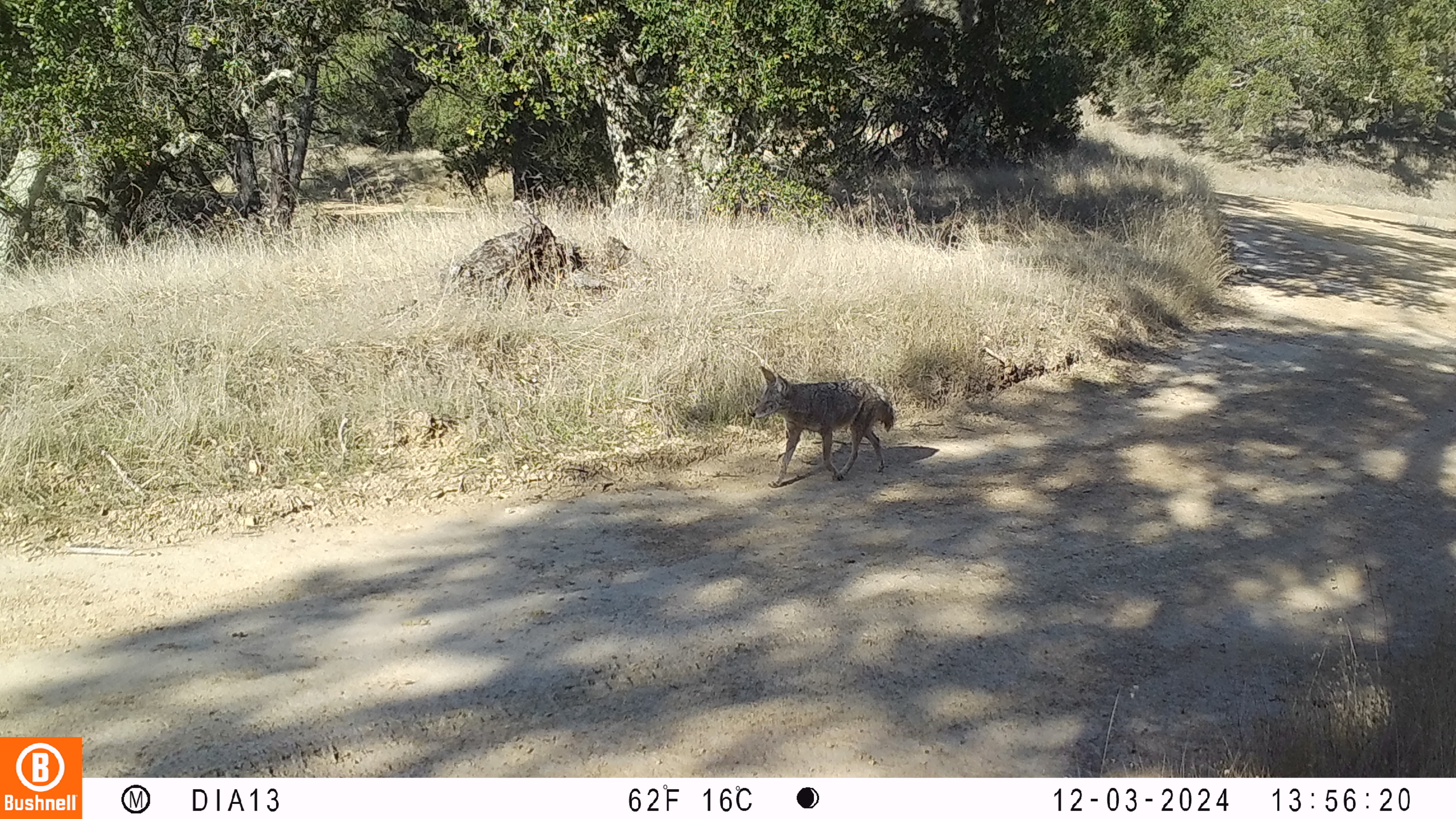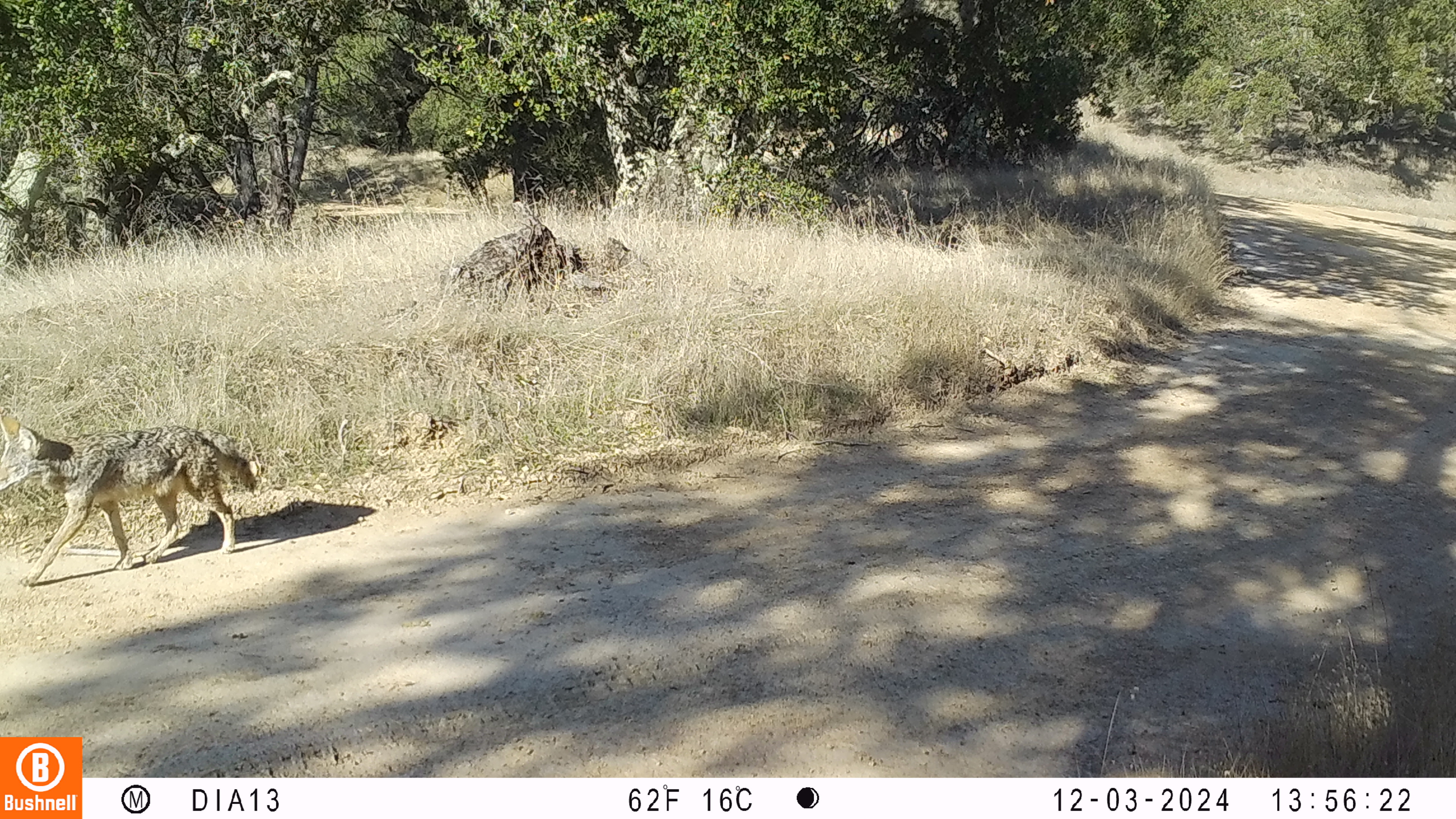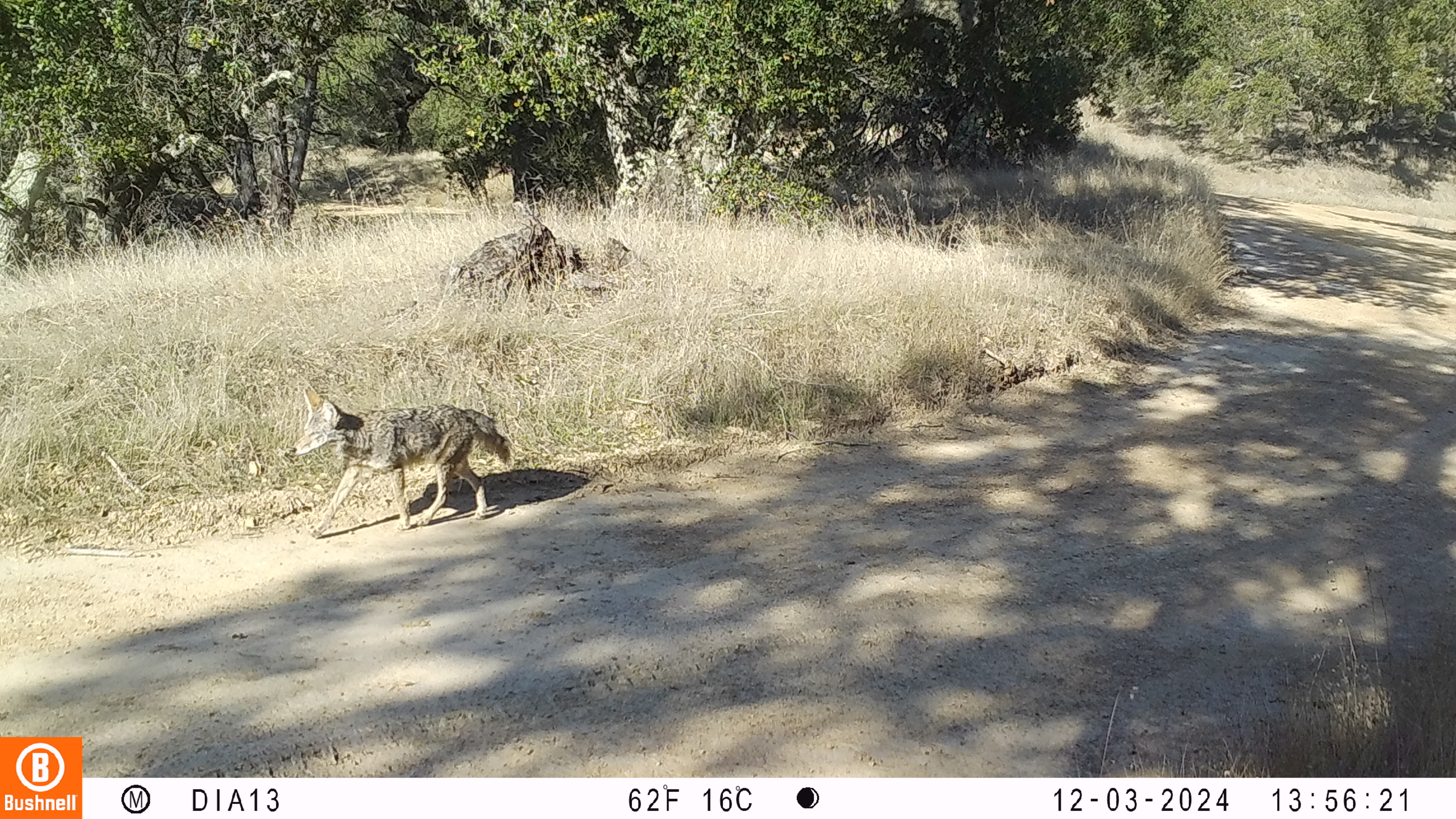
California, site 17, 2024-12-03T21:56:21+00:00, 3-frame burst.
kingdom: Animalia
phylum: Chordata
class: Mammalia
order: Carnivora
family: Canidae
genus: Canis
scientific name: Canis latrans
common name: coyote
Coyote (Canis latrans).